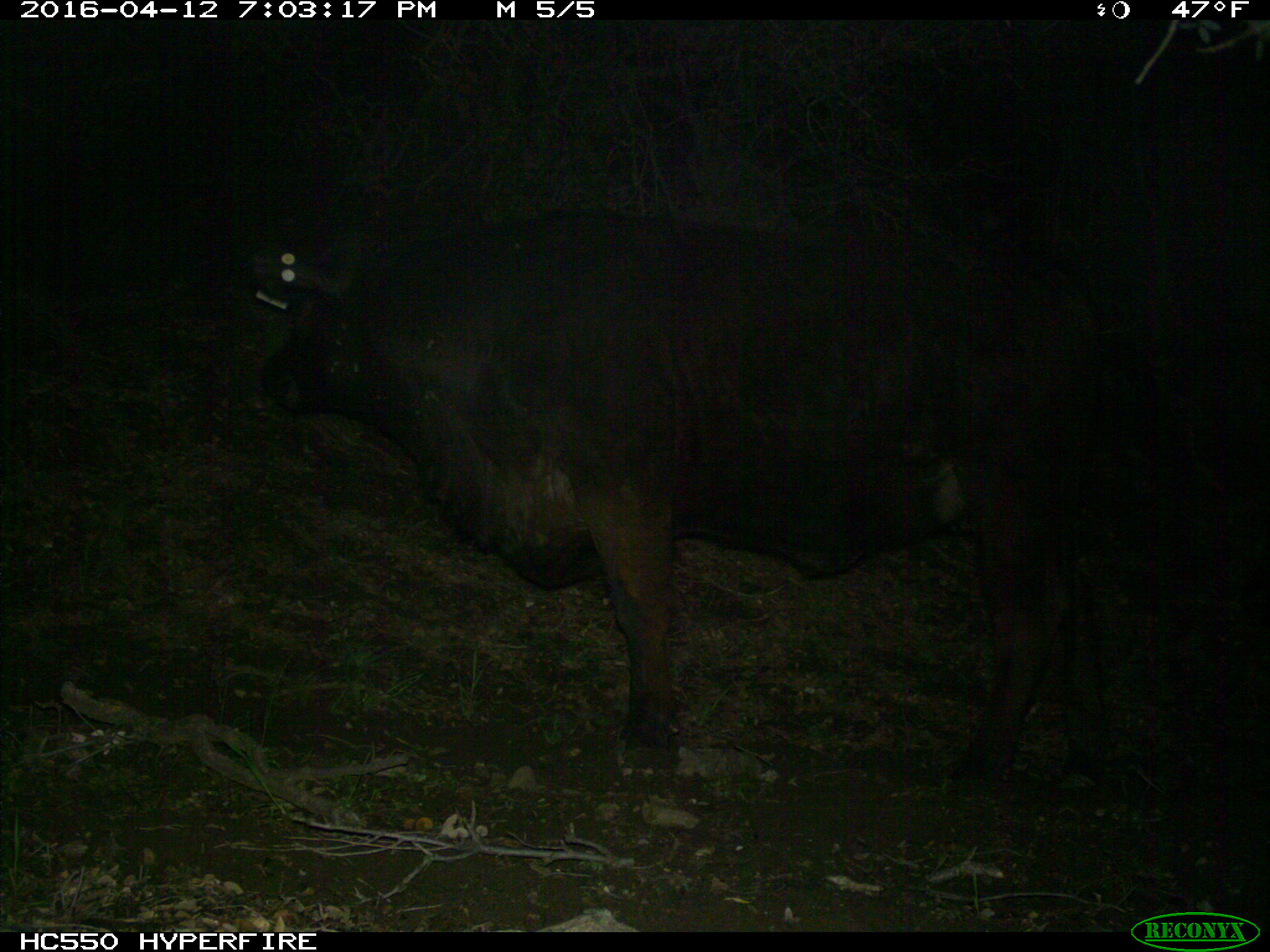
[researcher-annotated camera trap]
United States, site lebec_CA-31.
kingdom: Animalia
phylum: Chordata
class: Mammalia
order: Artiodactyla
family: Bovidae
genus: Bos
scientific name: Bos taurus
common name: domestic cow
Bos taurus (domestic cow).